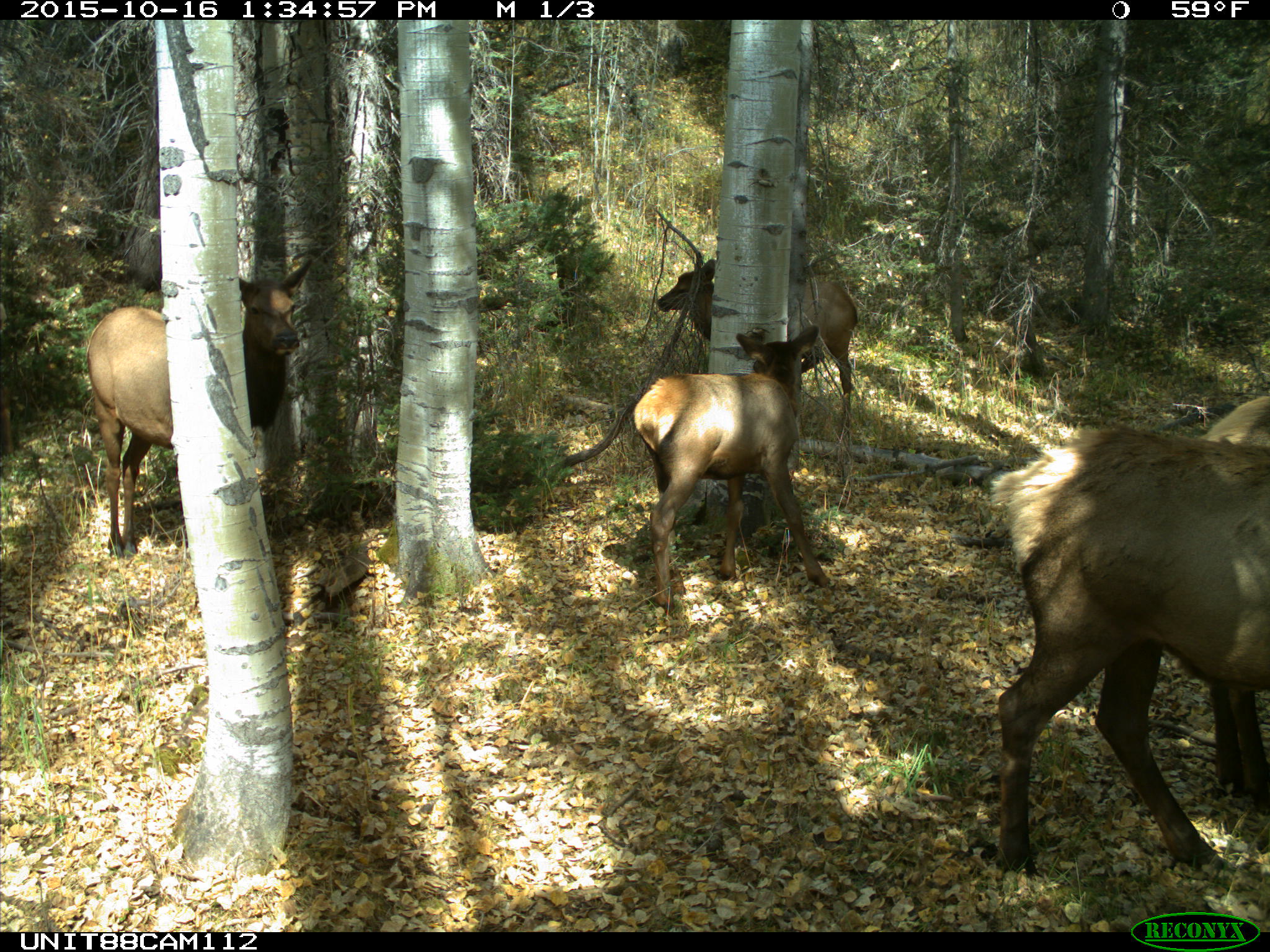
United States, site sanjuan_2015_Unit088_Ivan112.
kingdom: Animalia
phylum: Chordata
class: Mammalia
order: Artiodactyla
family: Cervidae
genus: Cervus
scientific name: Cervus elaphus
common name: red deer